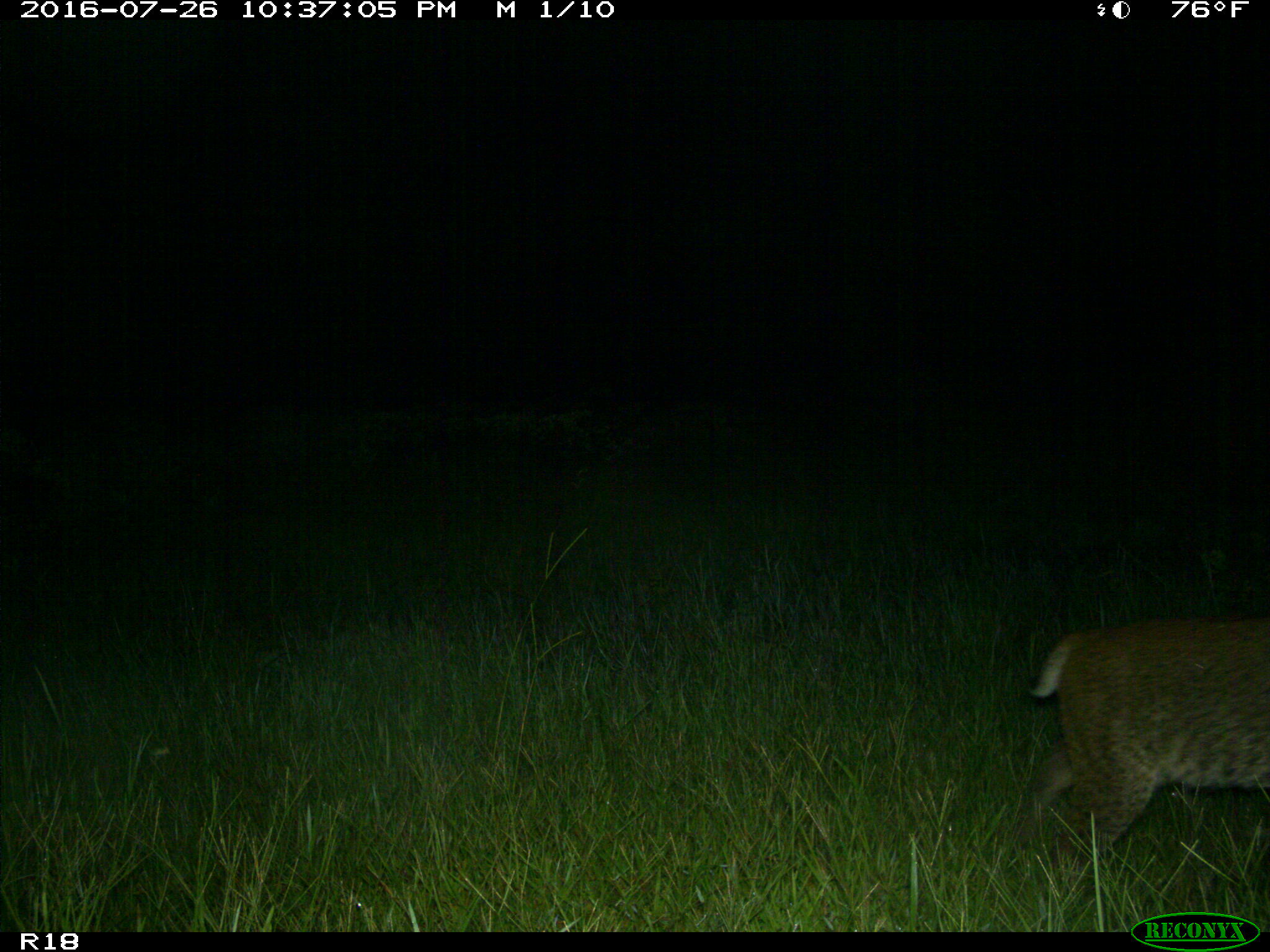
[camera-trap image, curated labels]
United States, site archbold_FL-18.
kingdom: Animalia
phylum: Chordata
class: Mammalia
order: Carnivora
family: Felidae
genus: Lynx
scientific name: Lynx rufus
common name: bobcat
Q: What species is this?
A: Lynx rufus (bobcat).